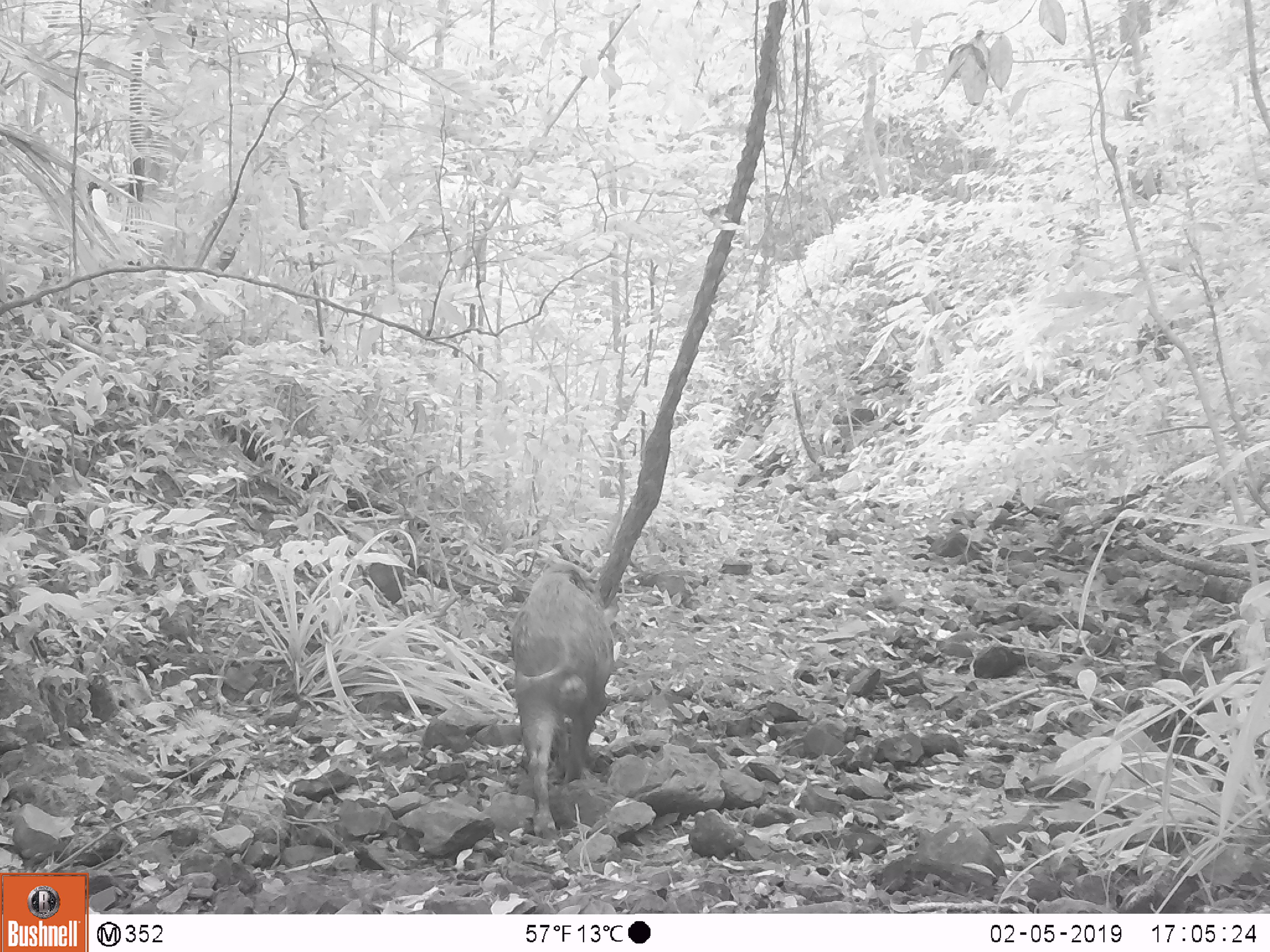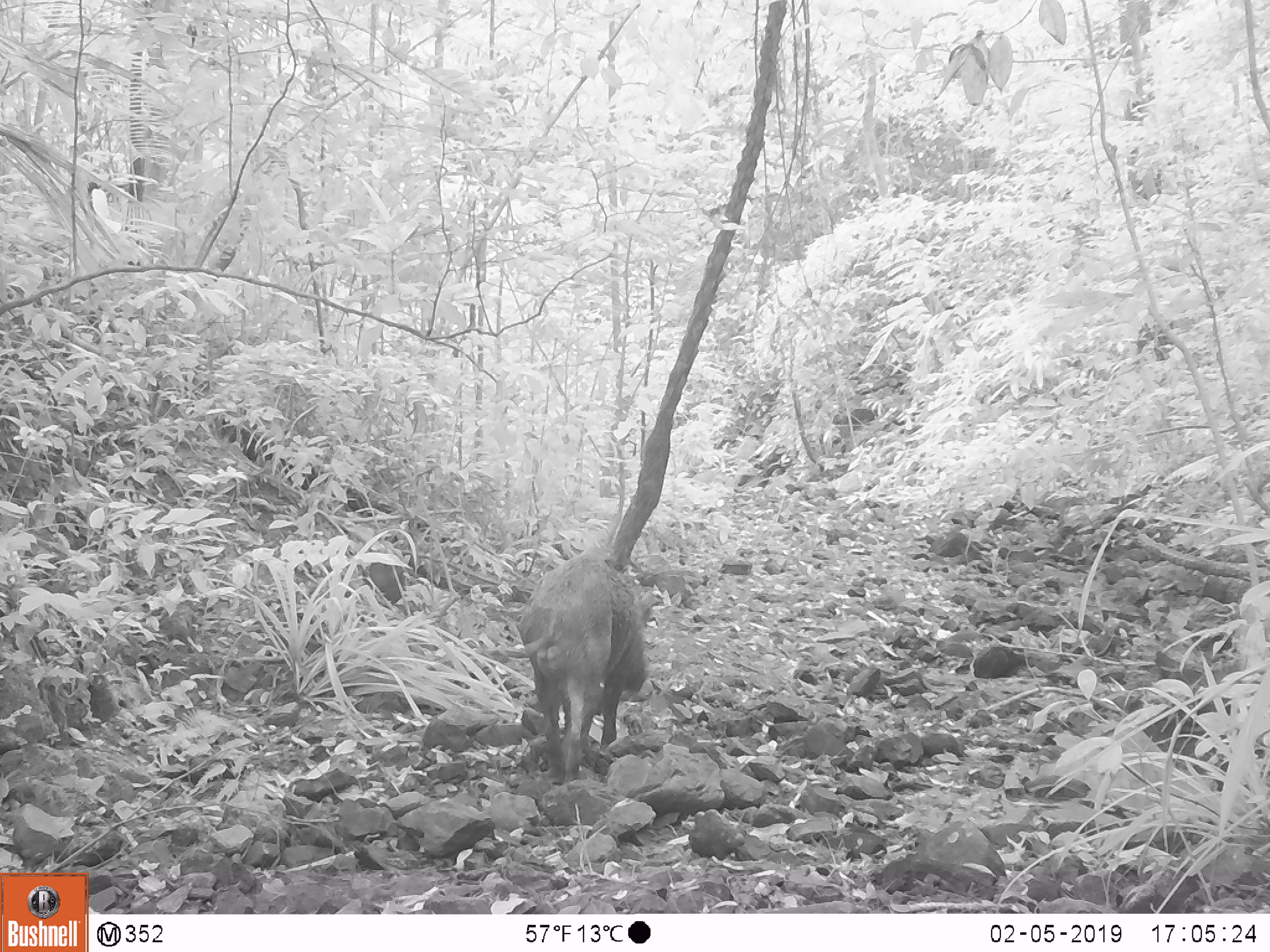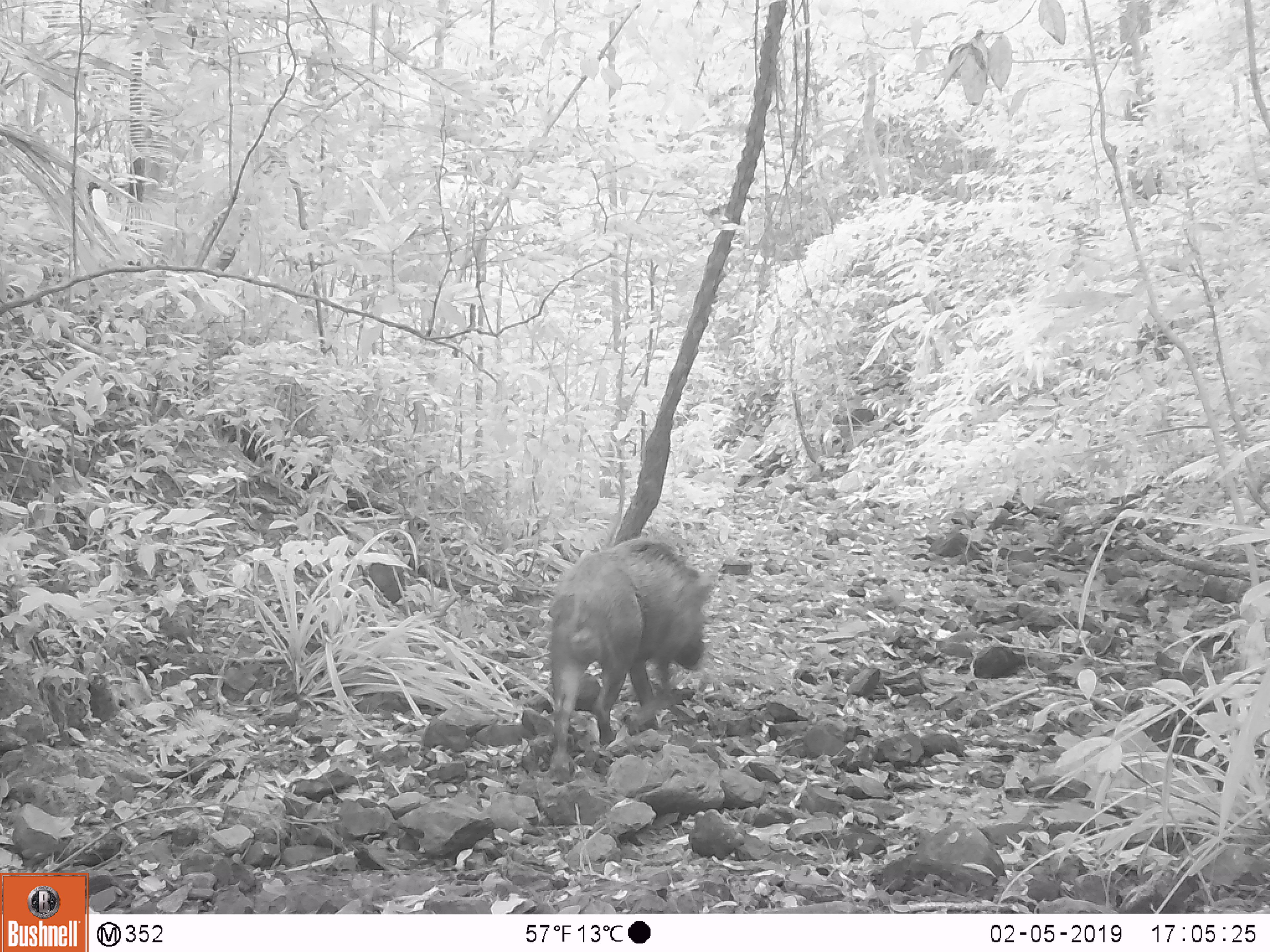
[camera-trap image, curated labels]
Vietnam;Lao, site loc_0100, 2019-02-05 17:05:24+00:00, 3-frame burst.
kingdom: Animalia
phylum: Chordata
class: Mammalia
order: Artiodactyla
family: Suidae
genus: Sus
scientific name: Sus scrofa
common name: eurasian wild pig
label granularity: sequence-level